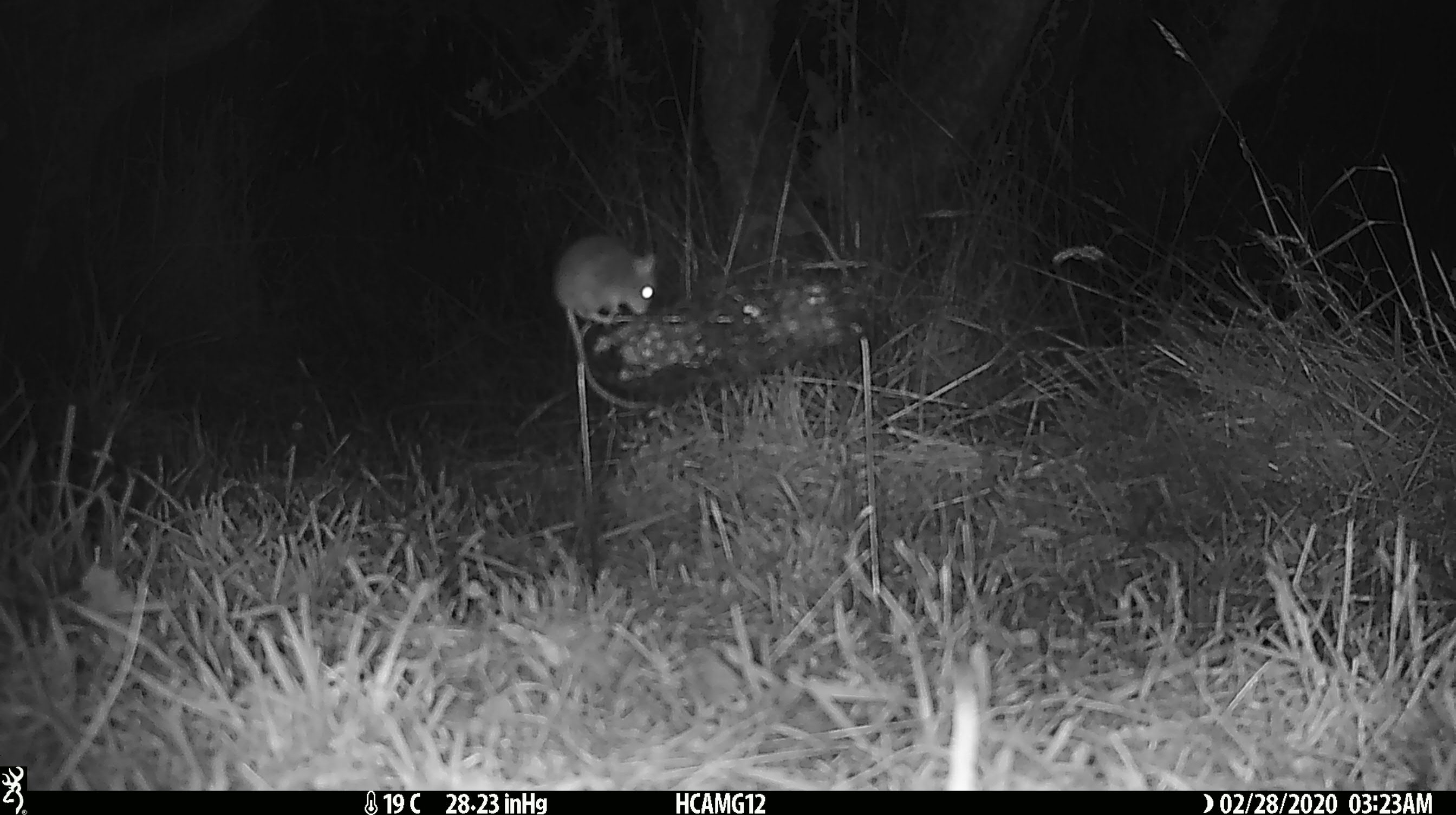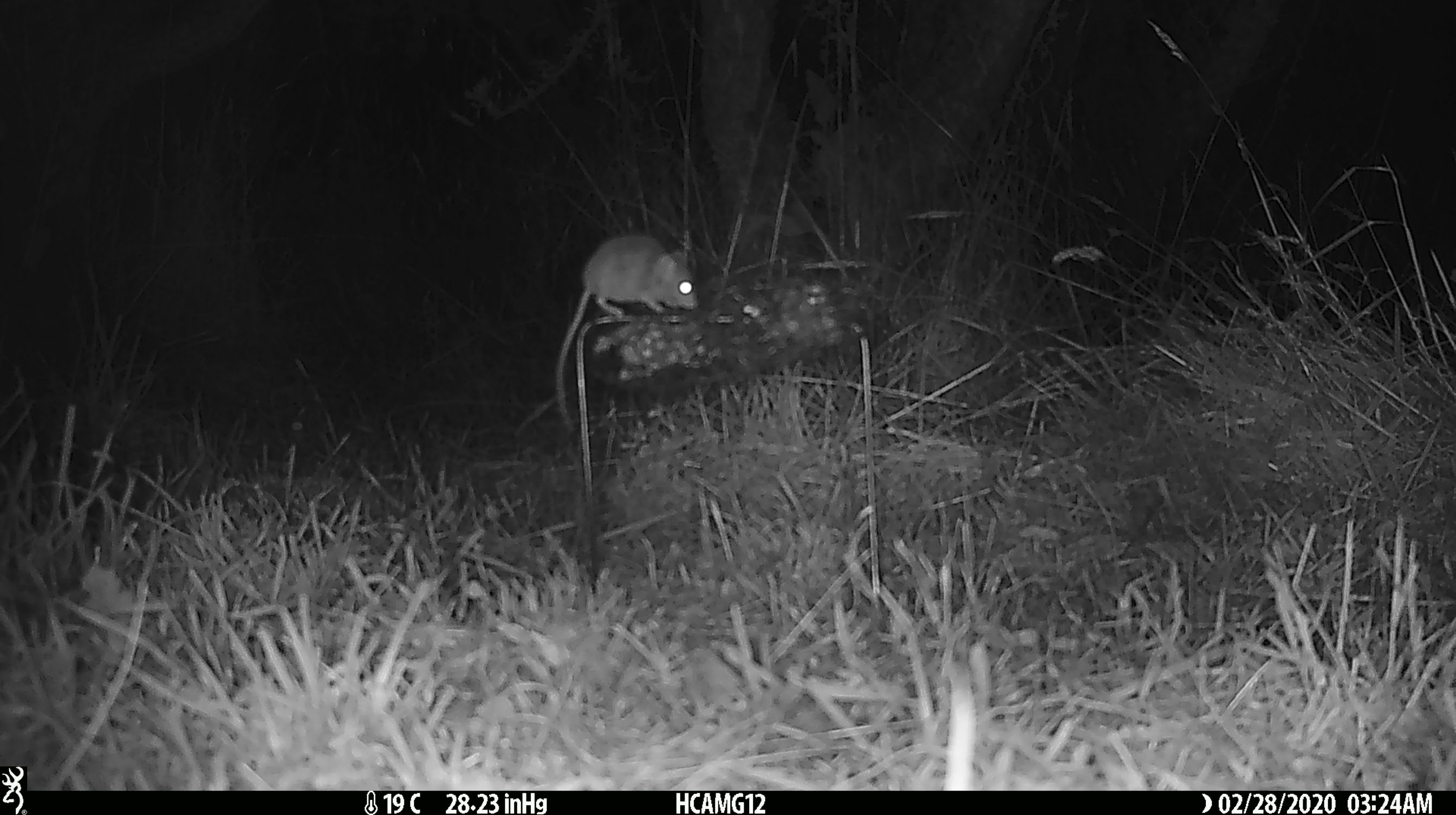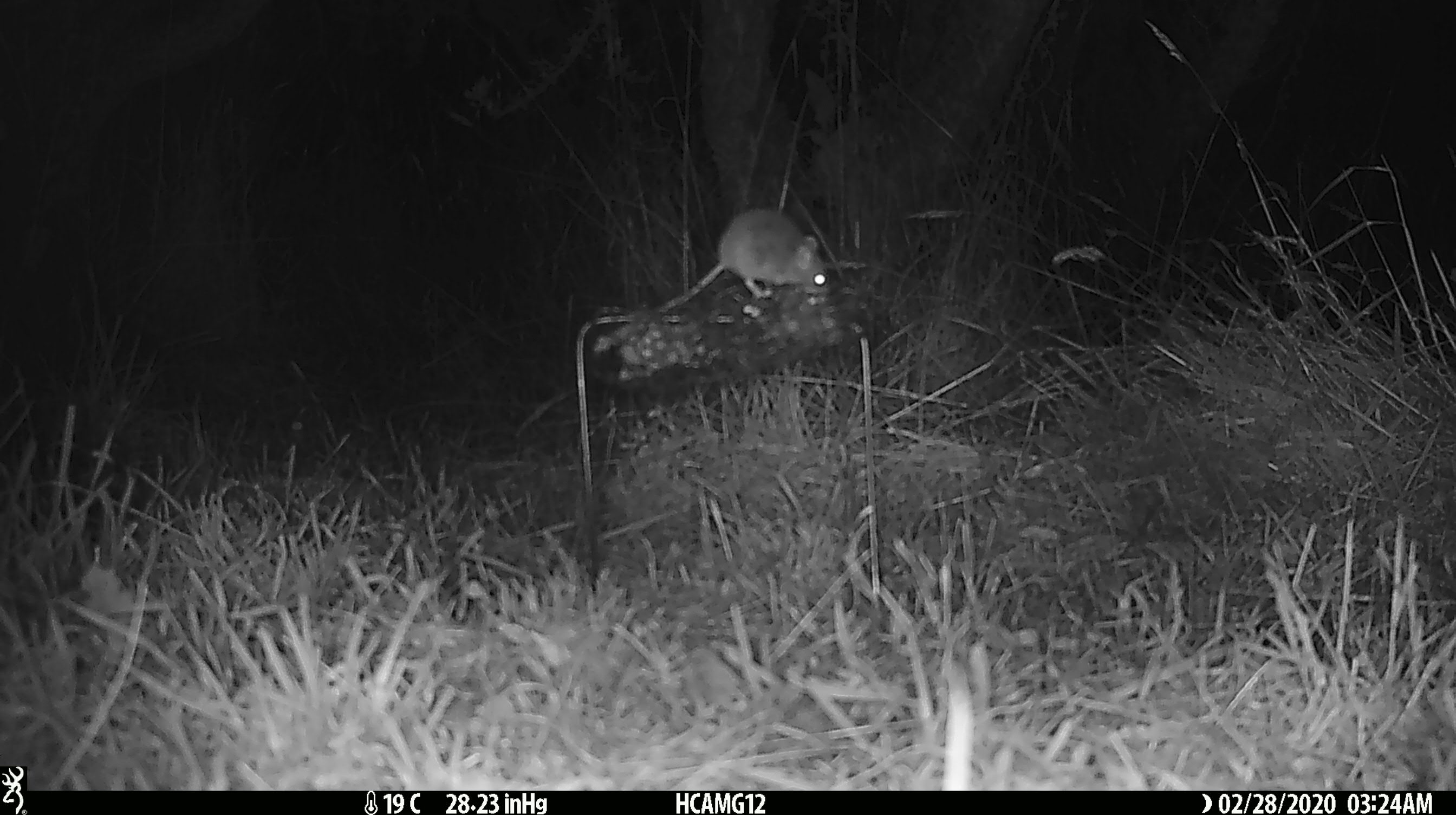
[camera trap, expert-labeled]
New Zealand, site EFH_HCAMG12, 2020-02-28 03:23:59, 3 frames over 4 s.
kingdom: Animalia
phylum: Chordata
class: Mammalia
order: Rodentia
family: Muridae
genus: Mus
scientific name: Mus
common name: mouse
Mouse (Mus).